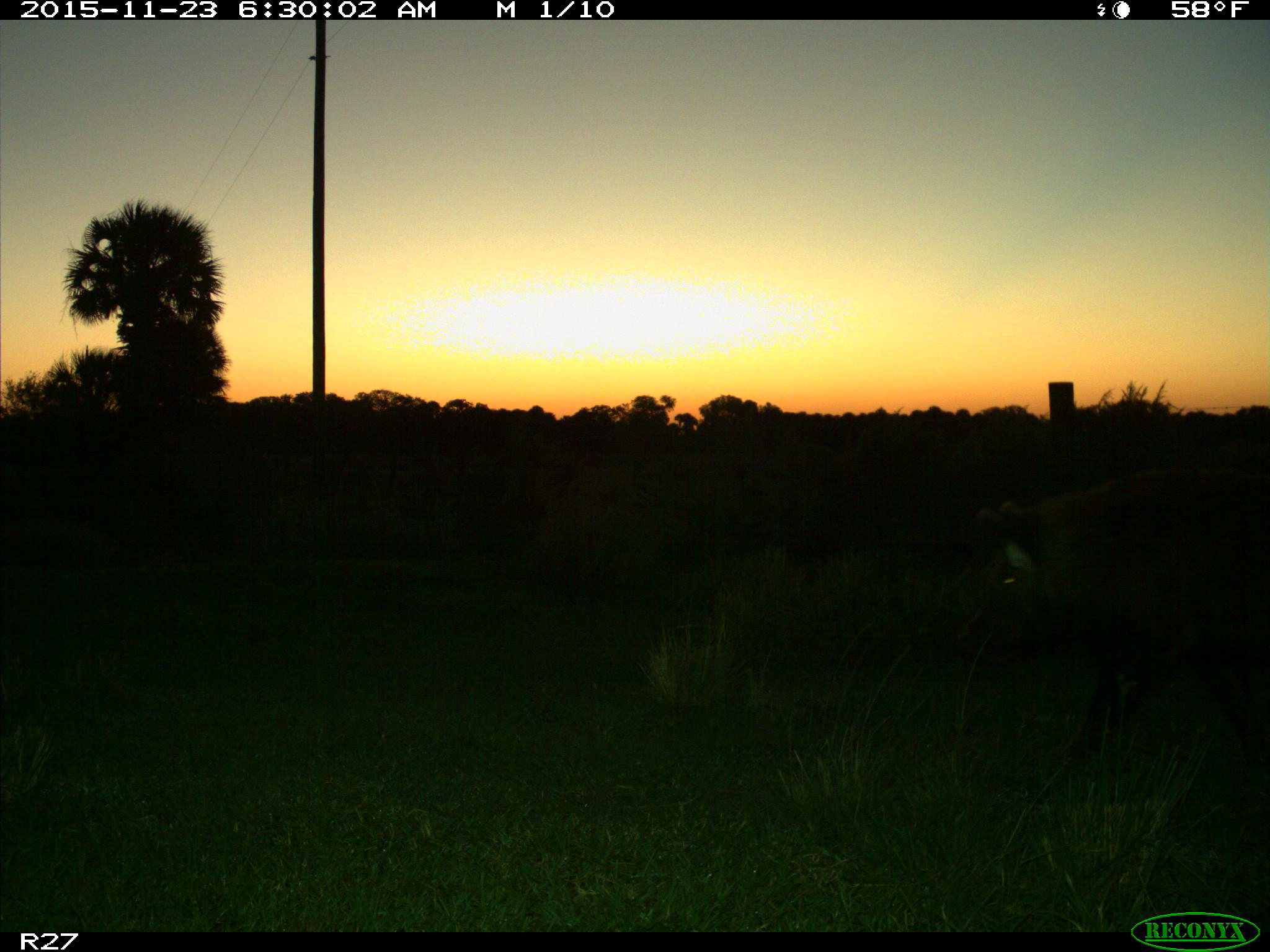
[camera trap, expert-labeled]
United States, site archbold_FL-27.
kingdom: Animalia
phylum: Chordata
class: Mammalia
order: Artiodactyla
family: Suidae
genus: Sus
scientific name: Sus scrofa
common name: wild boar